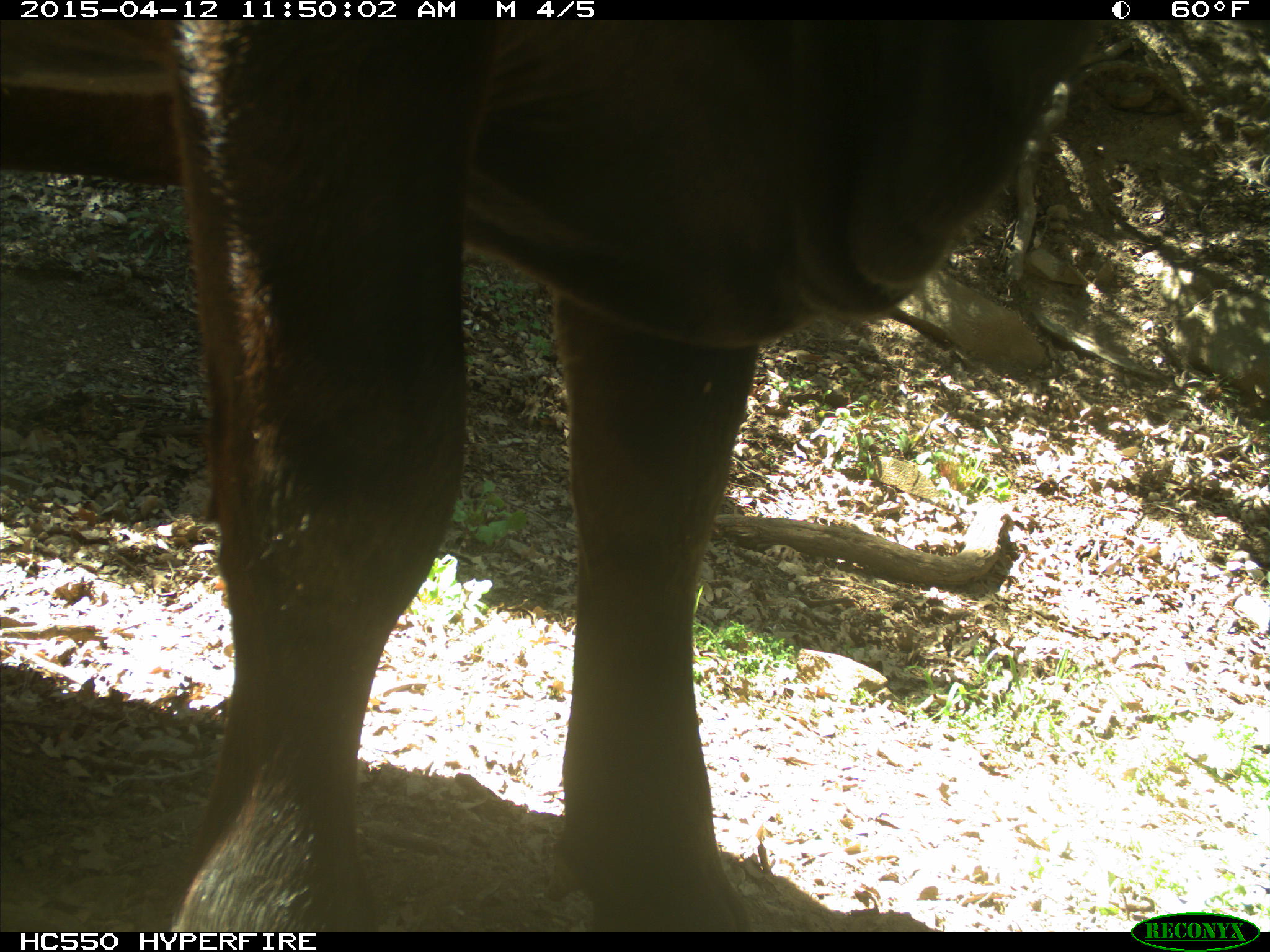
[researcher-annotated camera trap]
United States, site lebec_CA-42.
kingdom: Animalia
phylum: Chordata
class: Mammalia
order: Artiodactyla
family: Bovidae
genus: Bos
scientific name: Bos taurus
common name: domestic cow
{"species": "Bos taurus (domestic cow)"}